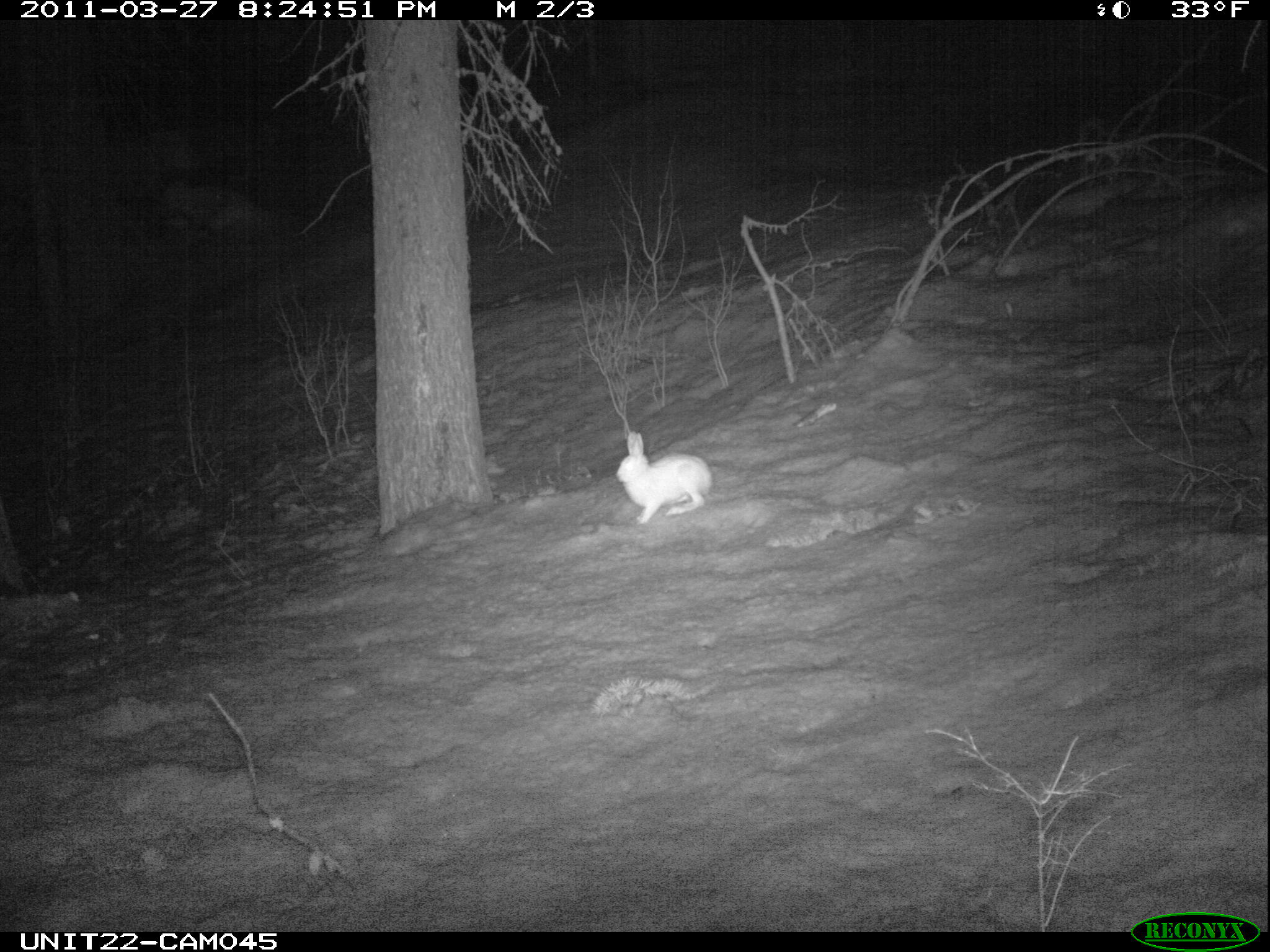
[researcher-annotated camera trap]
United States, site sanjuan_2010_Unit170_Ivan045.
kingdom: Animalia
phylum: Chordata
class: Mammalia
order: Lagomorpha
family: Leporidae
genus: Lepus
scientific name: Lepus americanus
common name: snowshoe hare